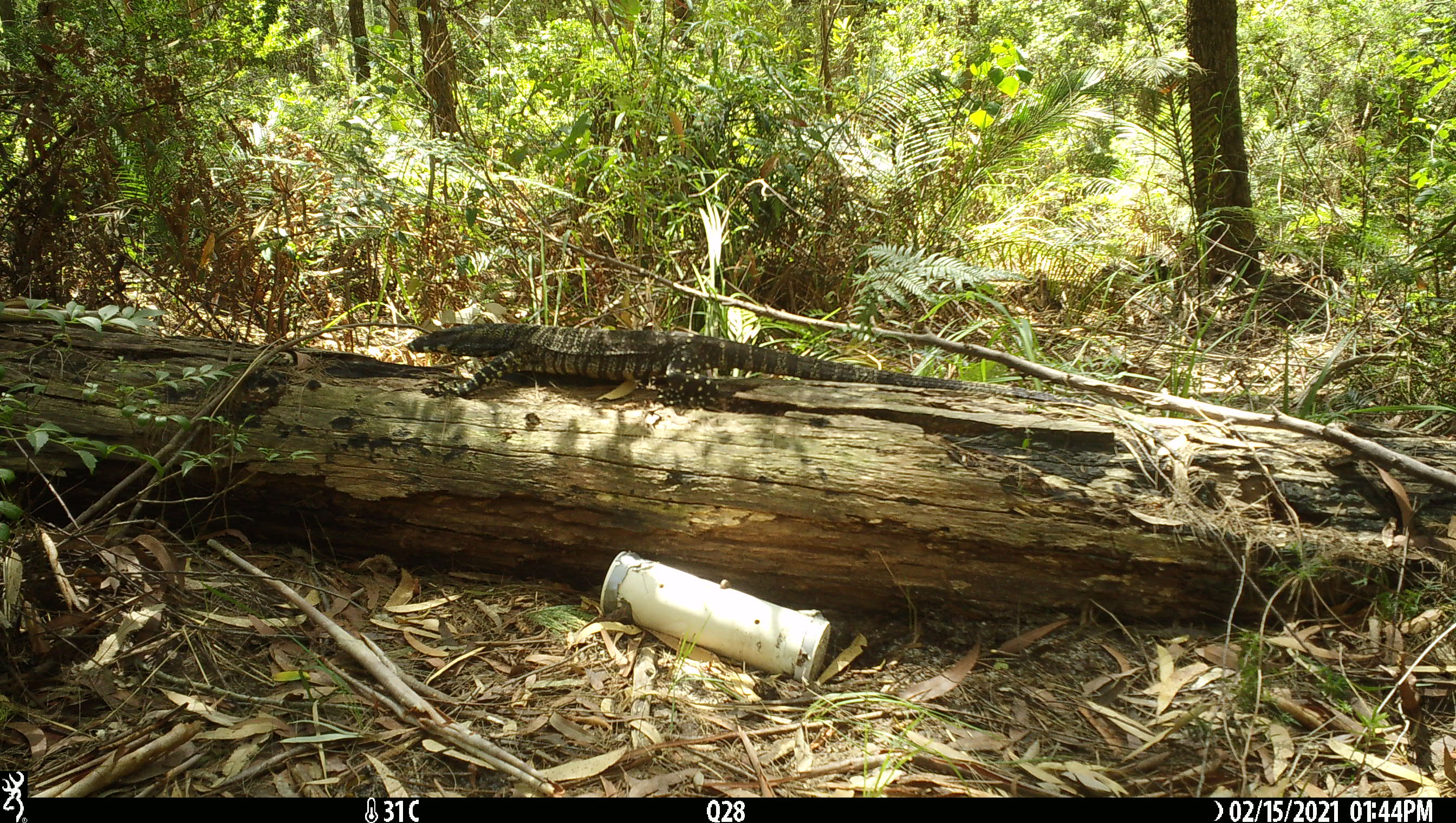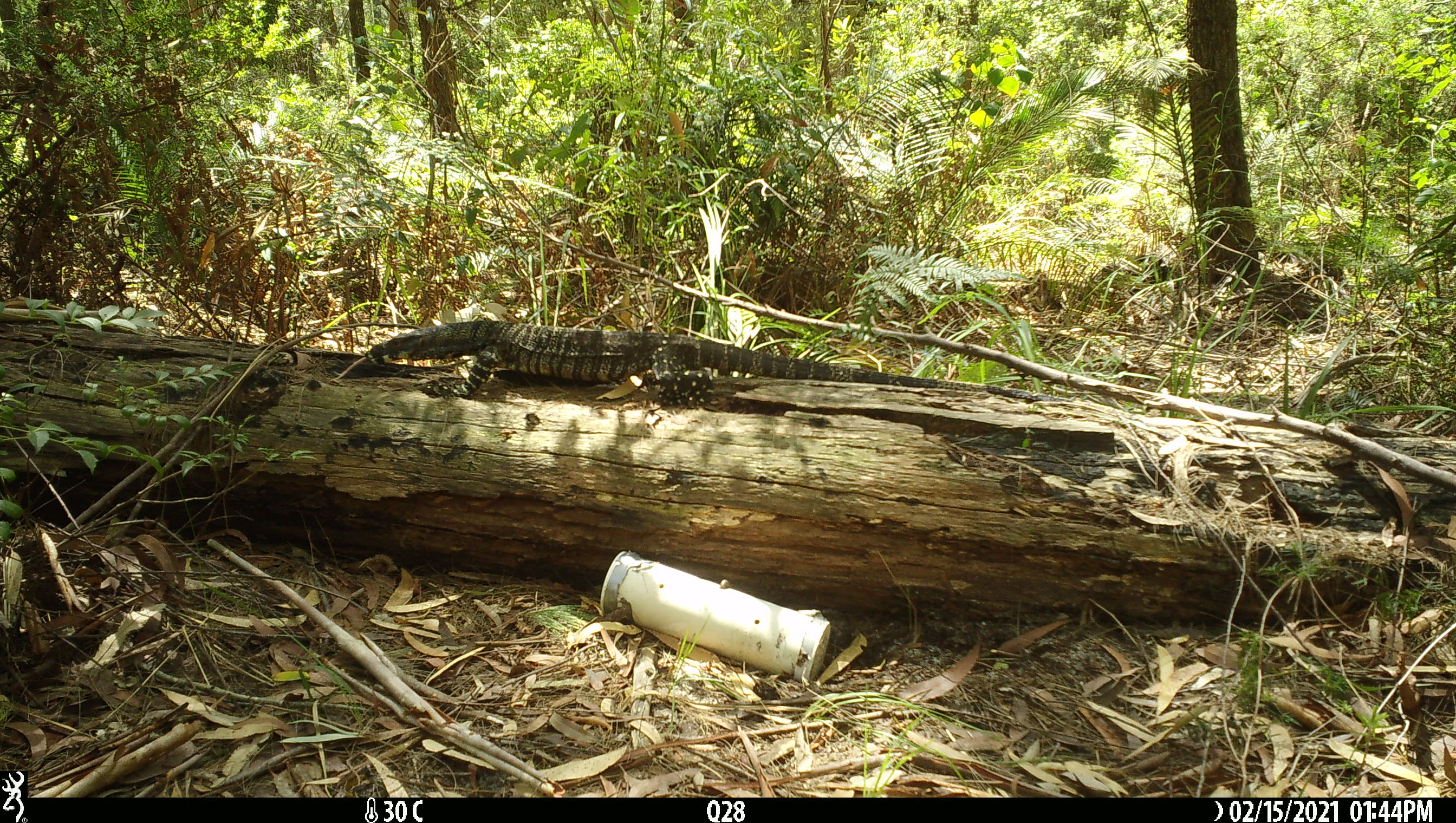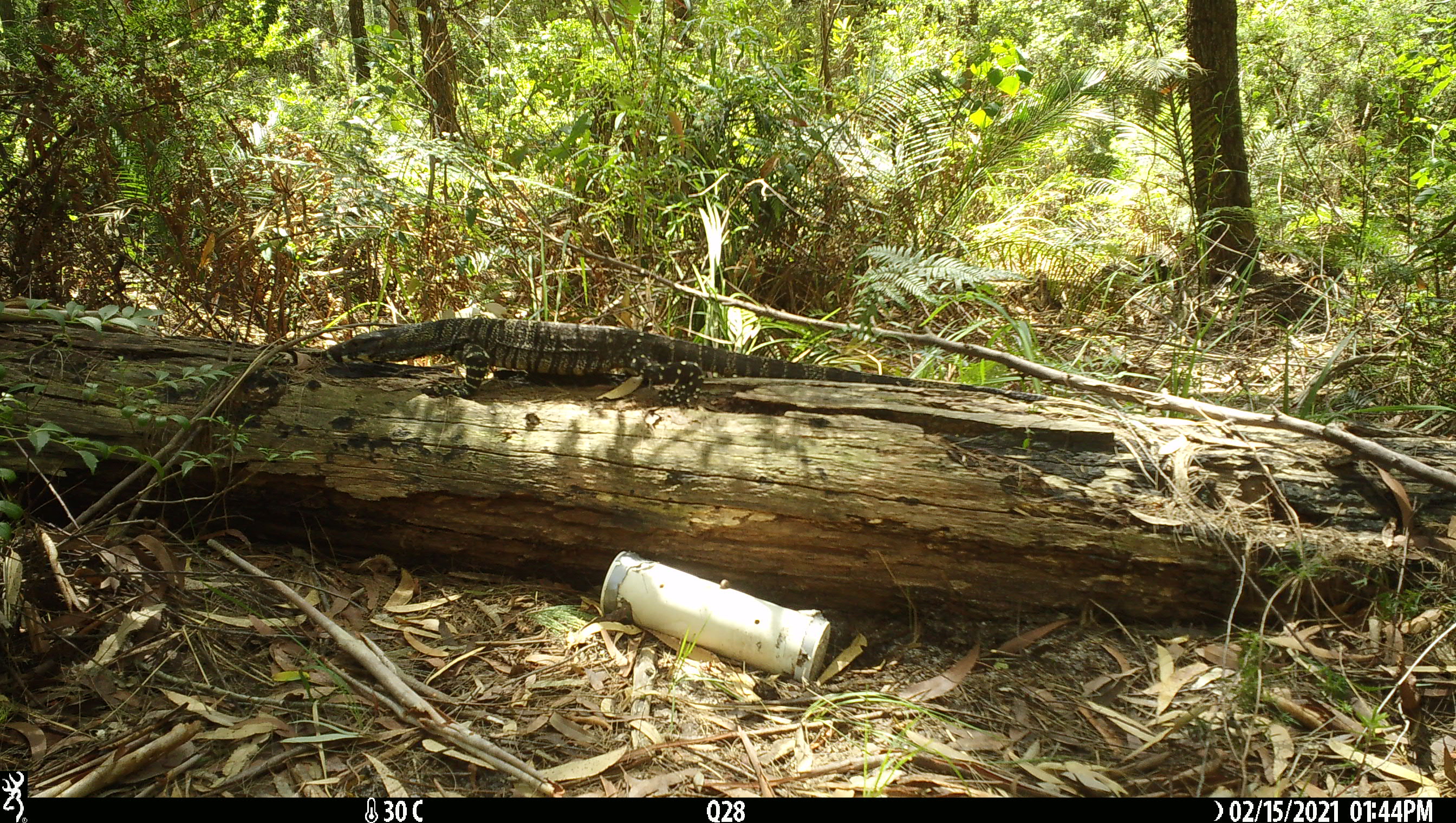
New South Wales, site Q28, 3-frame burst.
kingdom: Animalia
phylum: Chordata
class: Reptilia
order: Squamata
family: Varanidae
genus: Varanus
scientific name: Varanus varius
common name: lace monitor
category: goanna